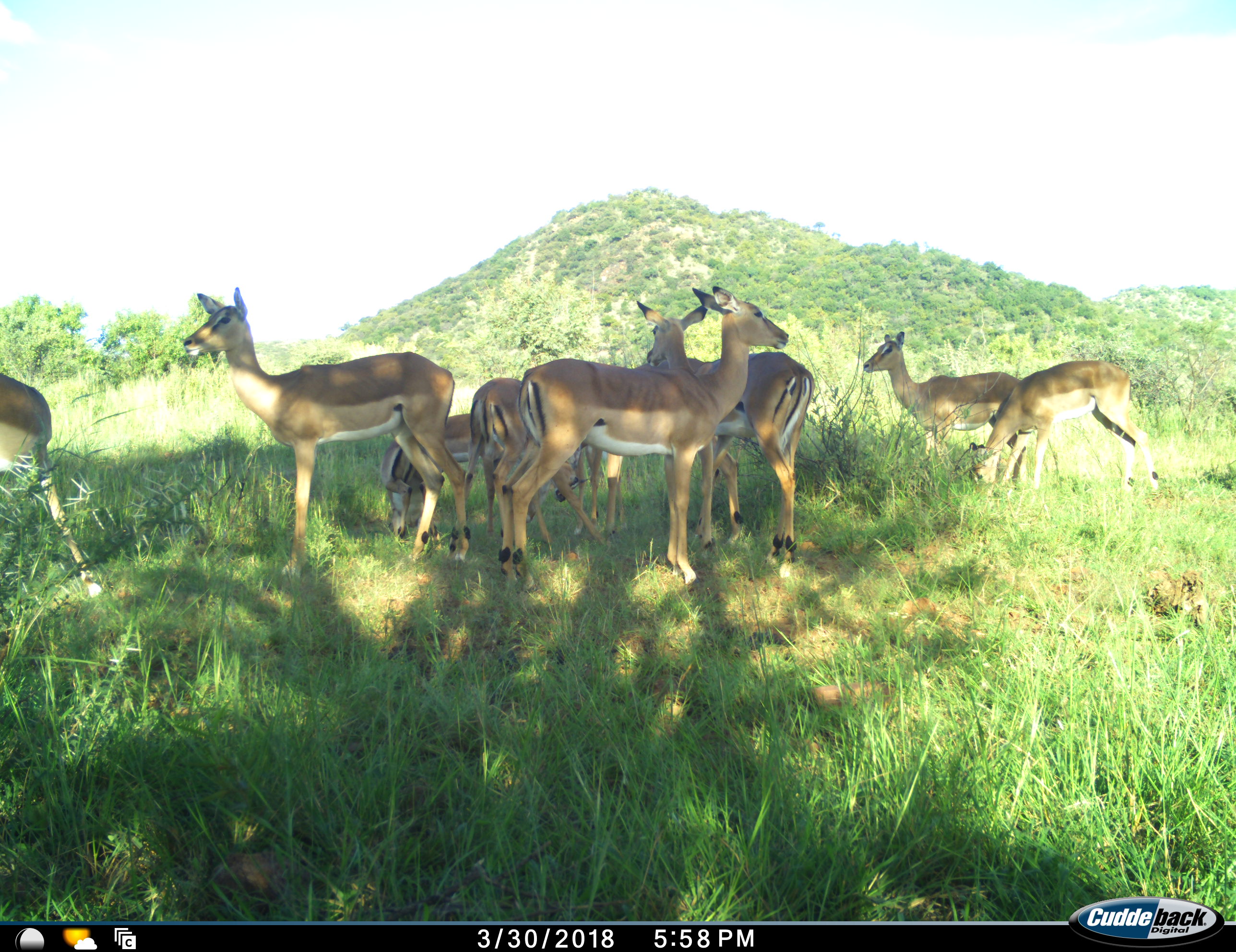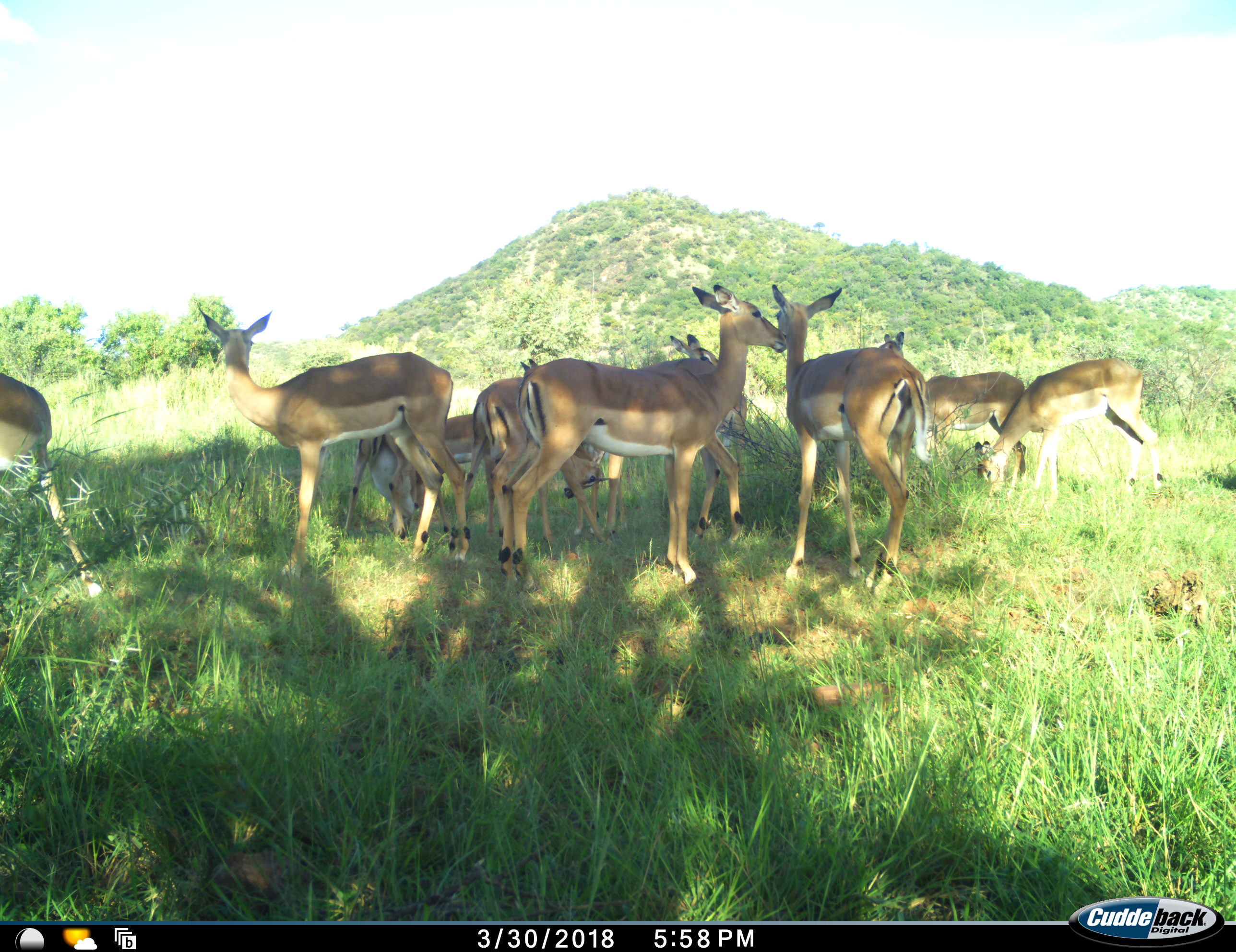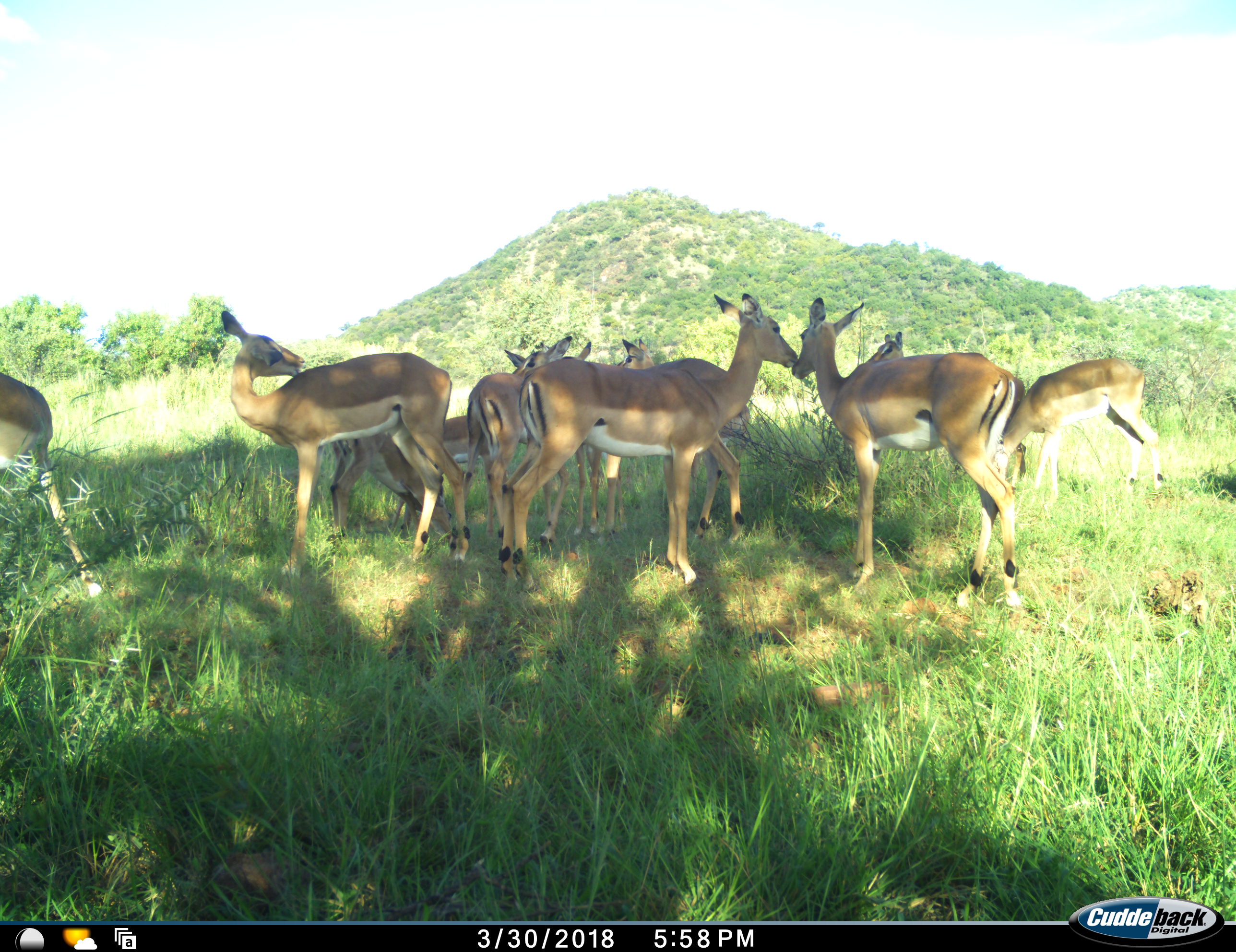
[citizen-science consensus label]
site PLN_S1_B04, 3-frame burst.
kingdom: Animalia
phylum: Chordata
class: Mammalia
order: Artiodactyla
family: Bovidae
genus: Aepyceros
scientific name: Aepyceros melampus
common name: impala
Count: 9.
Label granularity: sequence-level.